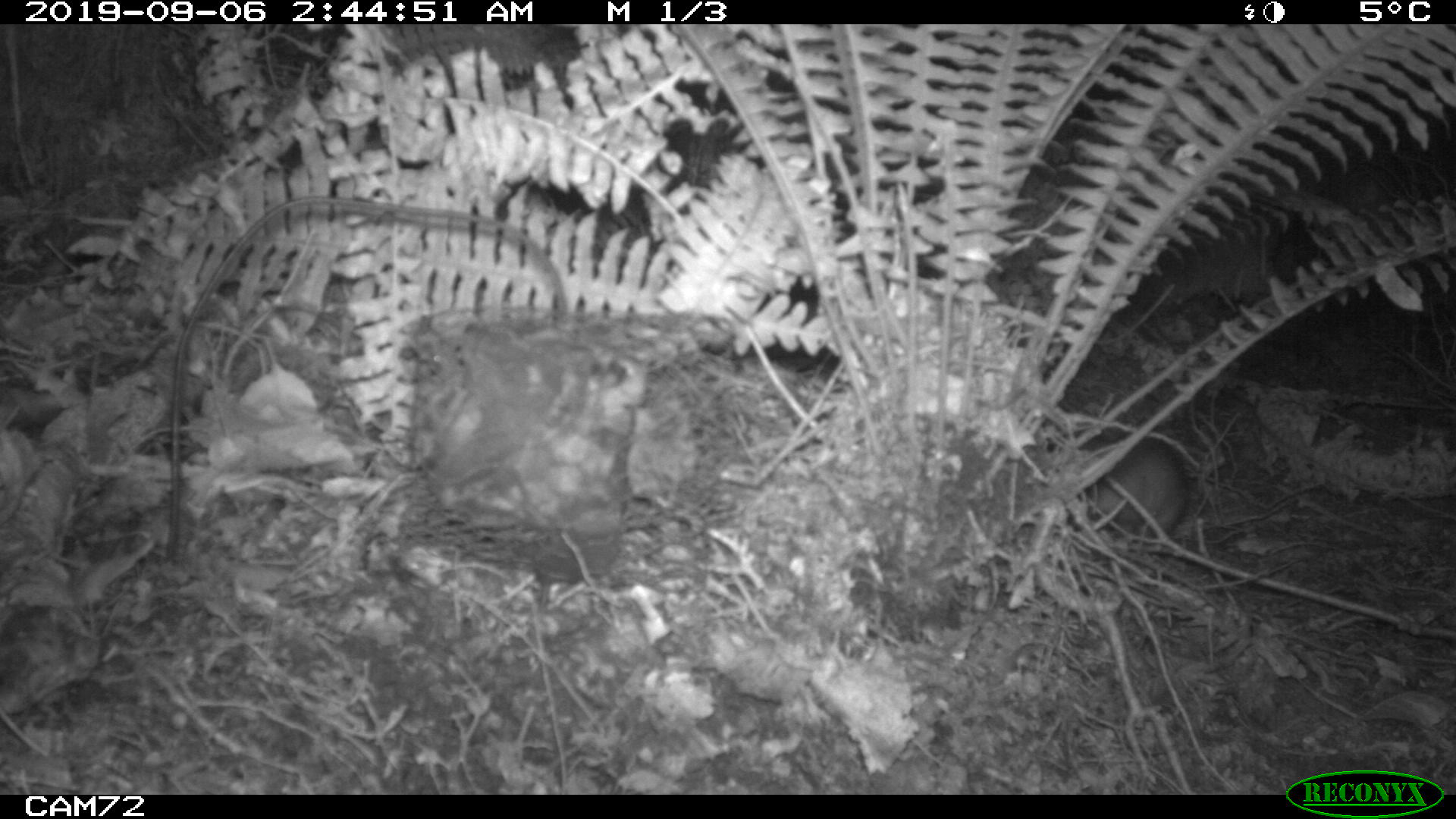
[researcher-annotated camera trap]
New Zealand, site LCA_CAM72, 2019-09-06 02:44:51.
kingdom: Animalia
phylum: Chordata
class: Mammalia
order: Rodentia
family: Muridae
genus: Rattus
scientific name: Rattus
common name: rat